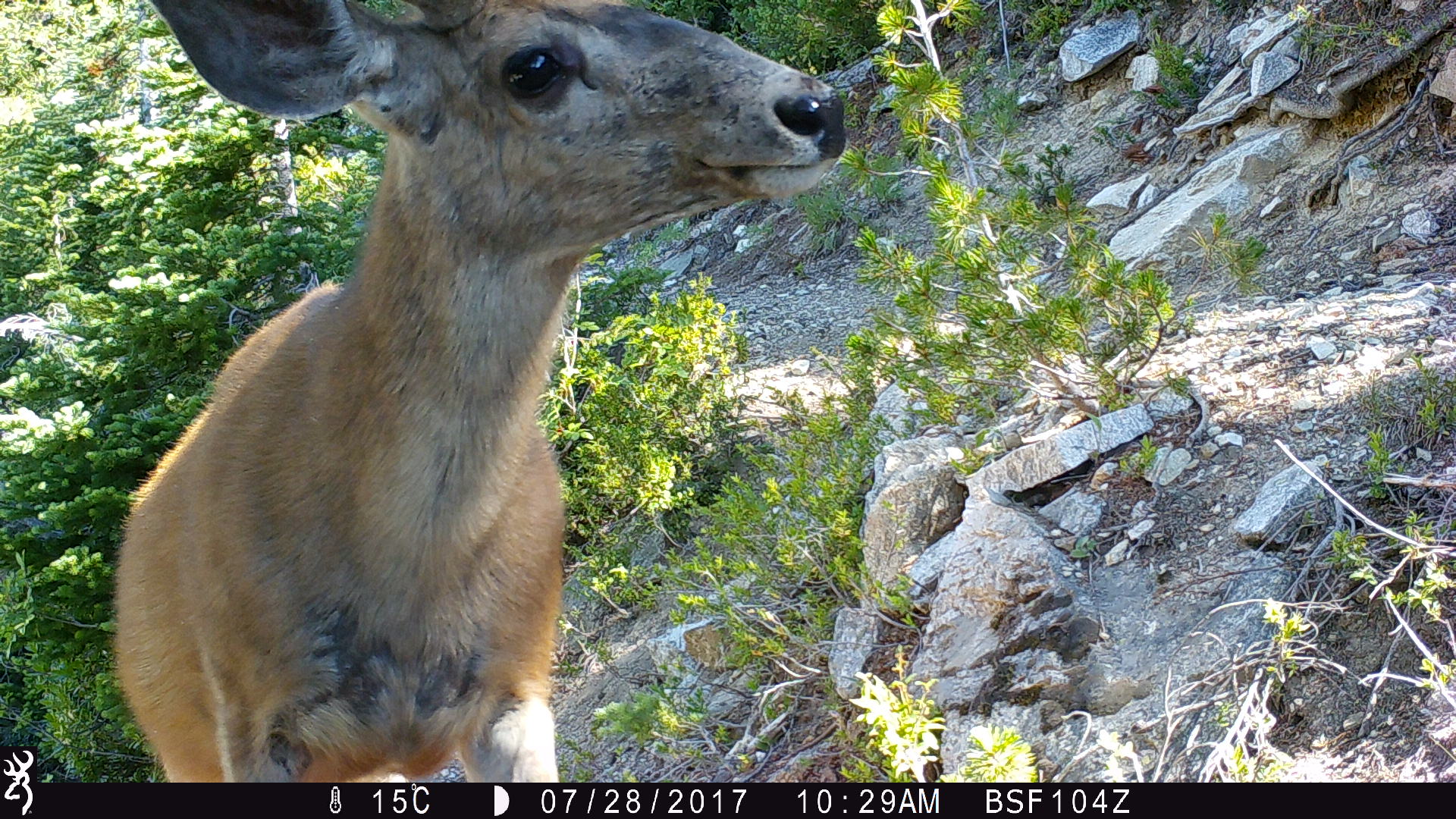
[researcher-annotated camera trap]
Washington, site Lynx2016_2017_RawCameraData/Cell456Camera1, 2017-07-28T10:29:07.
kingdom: Animalia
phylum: Chordata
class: Mammalia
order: Artiodactyla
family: Cervidae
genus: Odocoileus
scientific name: Odocoileus hemionus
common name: mule deer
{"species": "Odocoileus hemionus (mule deer)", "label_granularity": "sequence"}